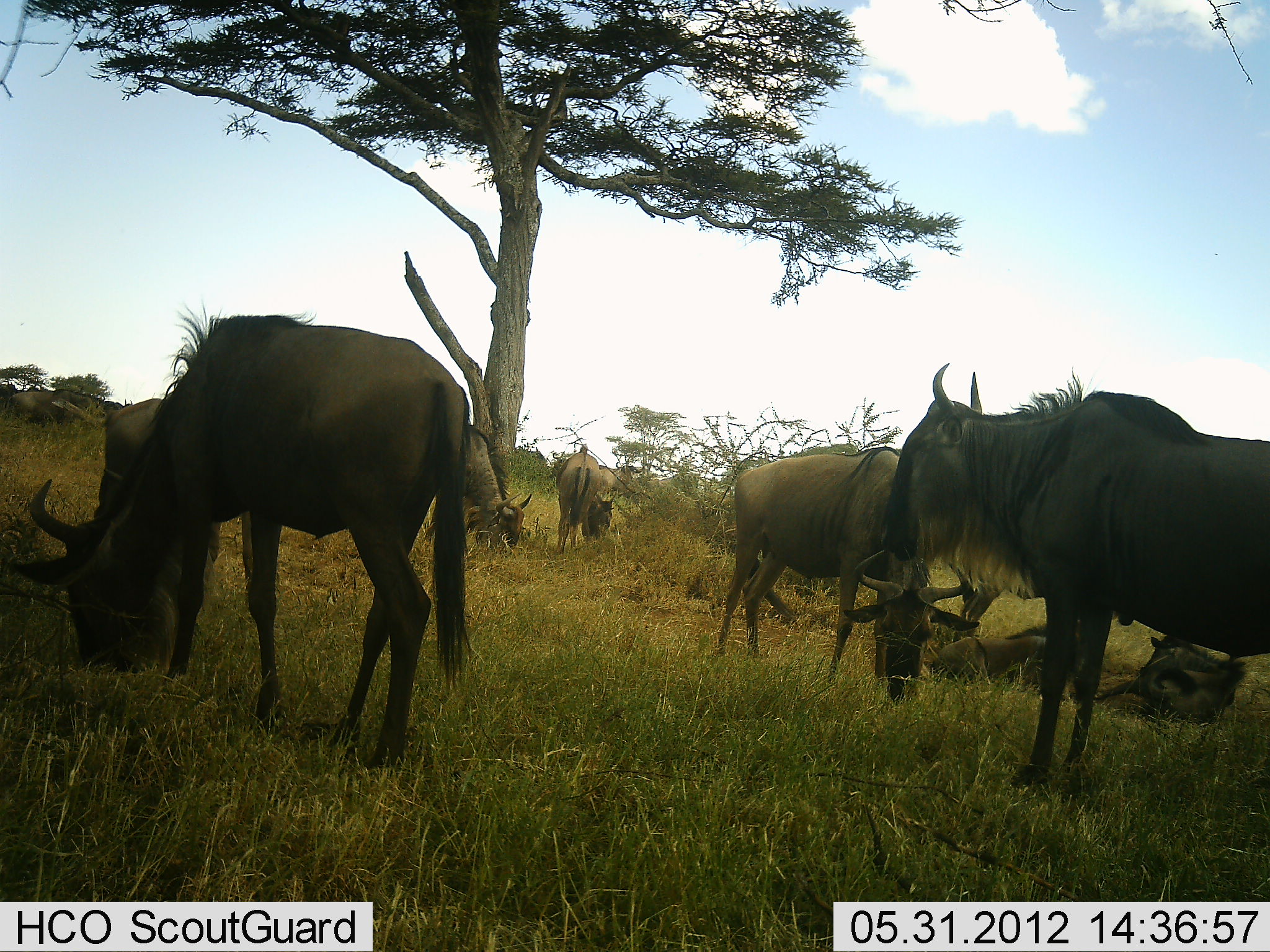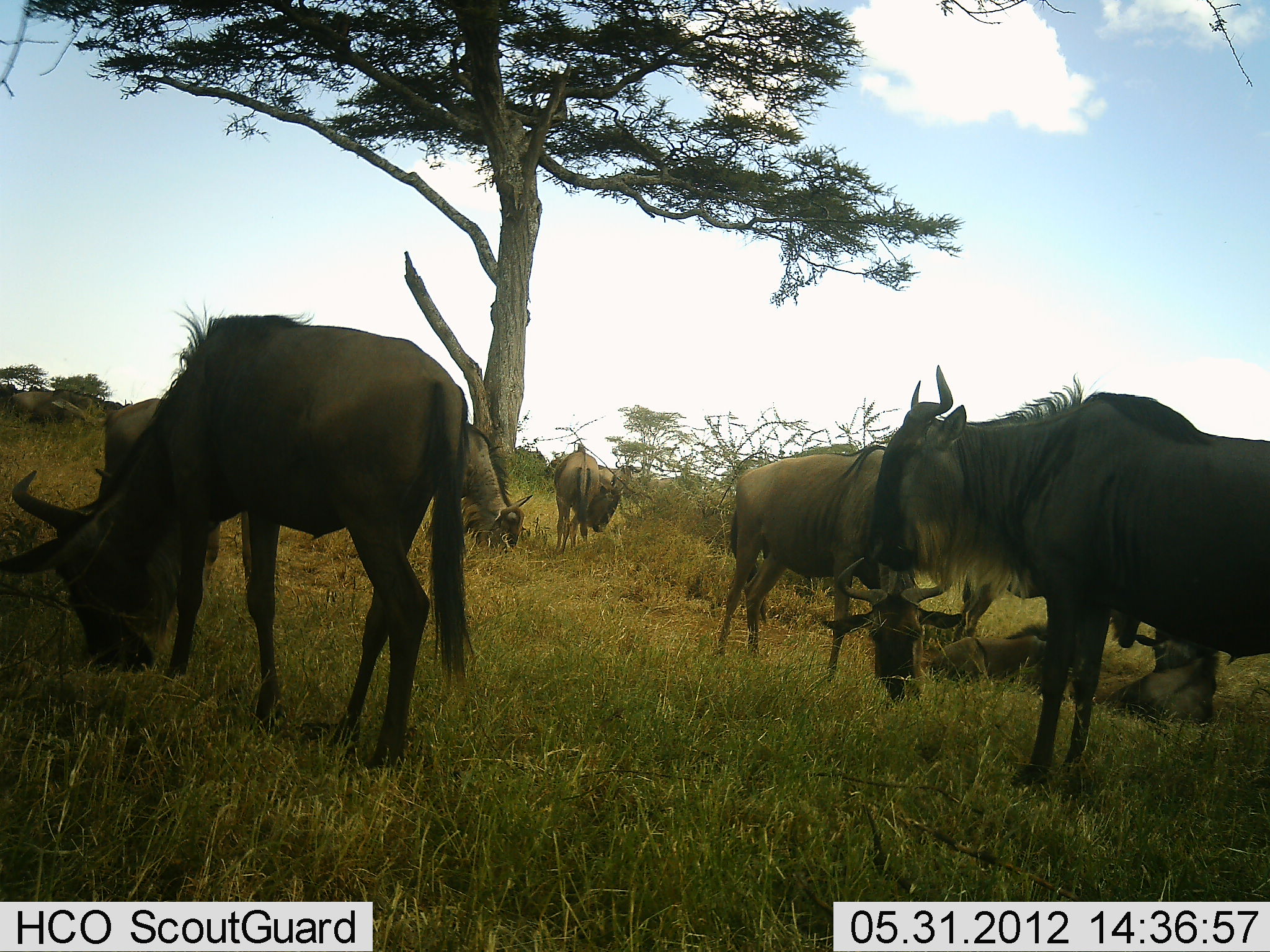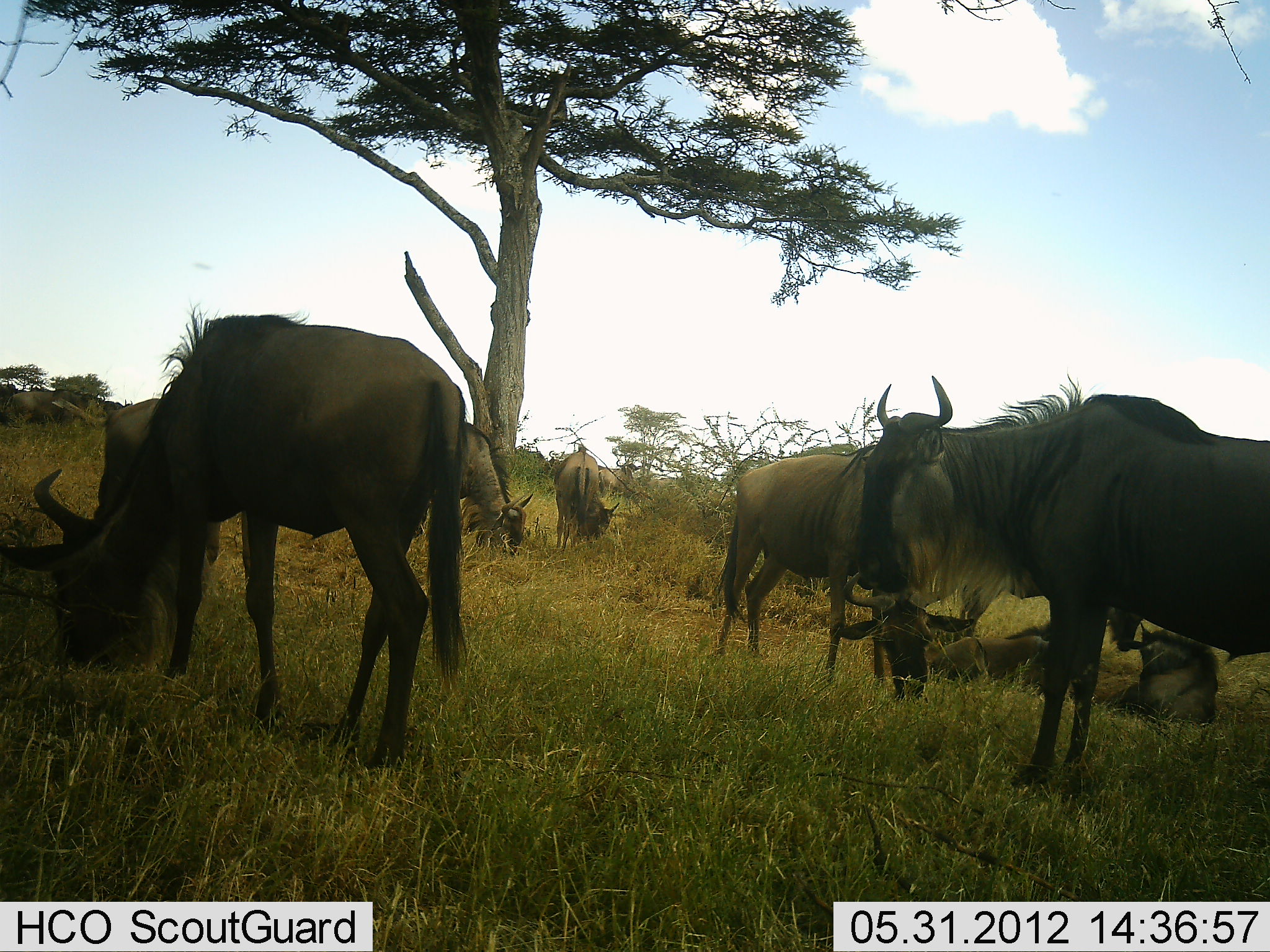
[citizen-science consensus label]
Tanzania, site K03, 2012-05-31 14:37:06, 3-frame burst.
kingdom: Animalia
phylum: Chordata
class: Mammalia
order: Artiodactyla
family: Bovidae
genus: Connochaetes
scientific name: Connochaetes taurinus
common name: blue wildebeest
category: wildebeest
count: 8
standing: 80%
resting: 60%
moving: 10%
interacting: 0%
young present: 10%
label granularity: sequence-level